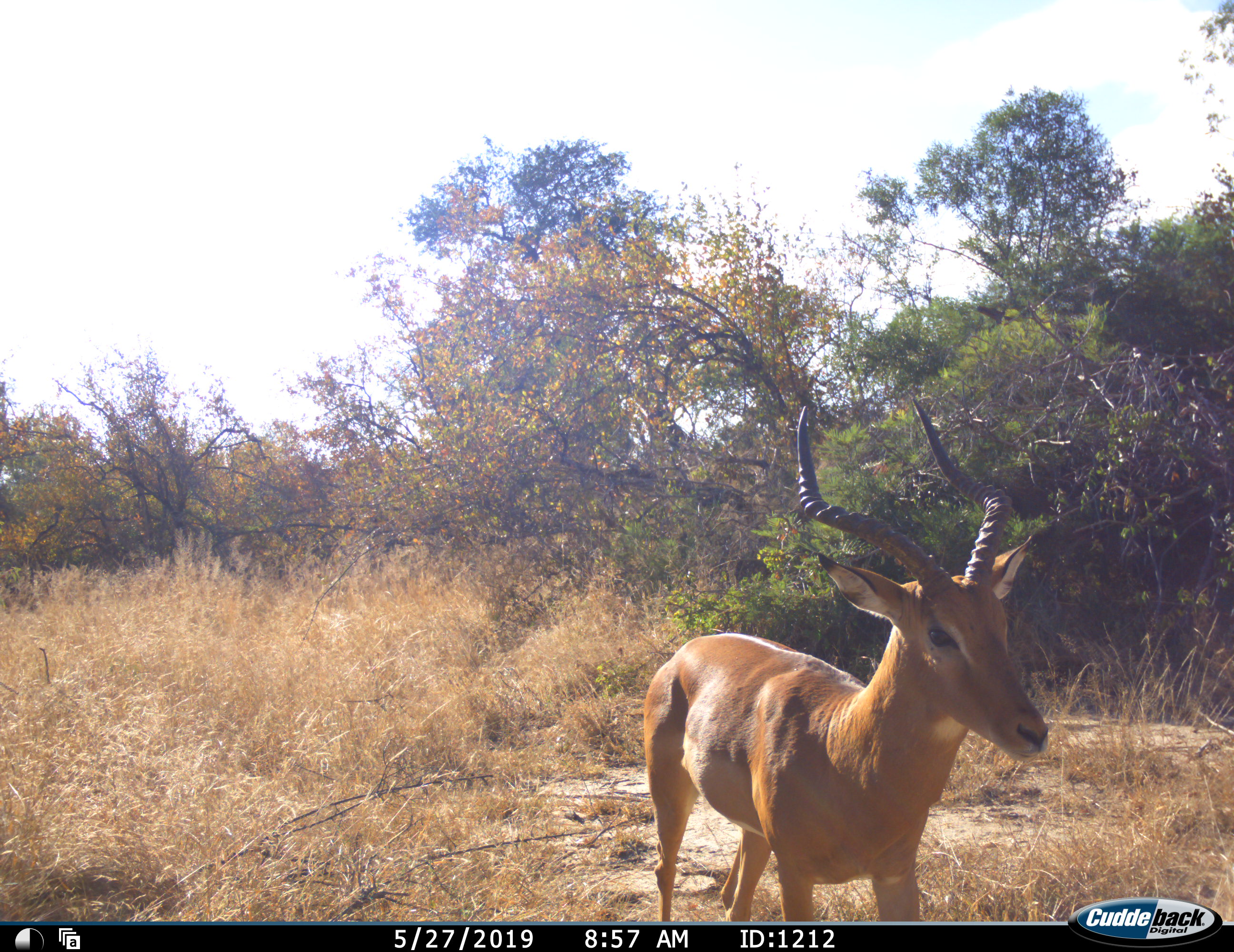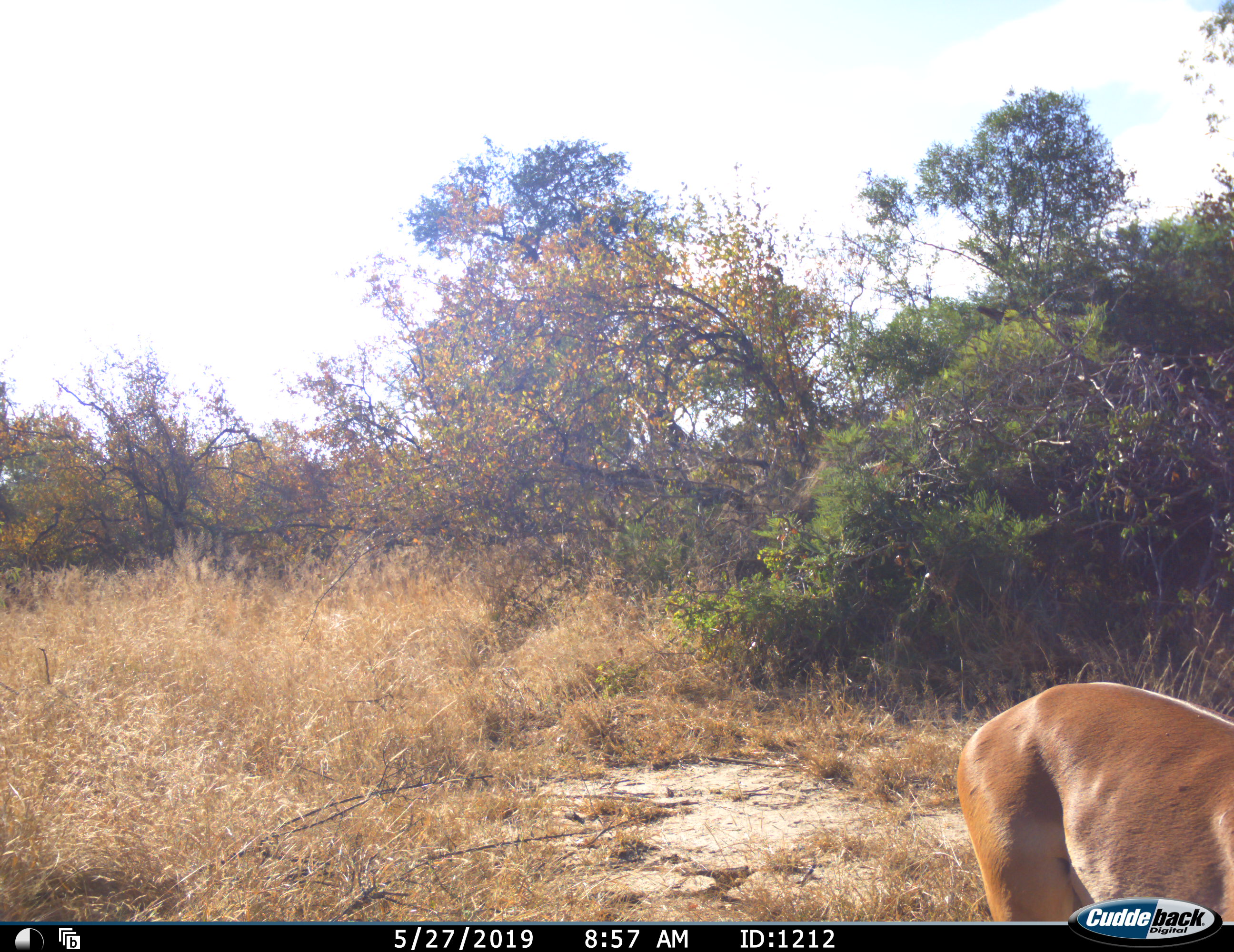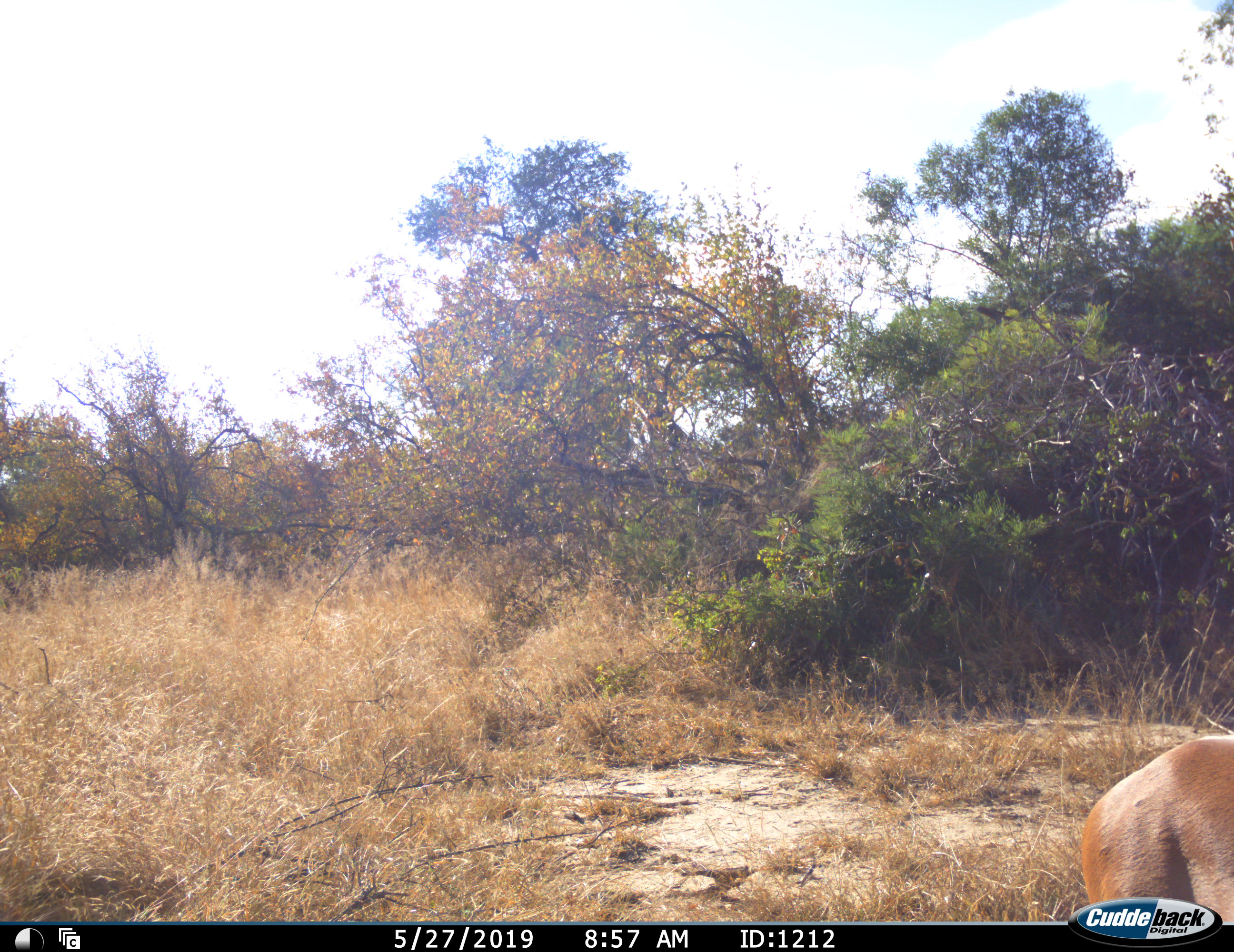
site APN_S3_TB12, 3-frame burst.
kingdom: Animalia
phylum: Chordata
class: Mammalia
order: Artiodactyla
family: Bovidae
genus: Aepyceros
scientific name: Aepyceros melampus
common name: impala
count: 1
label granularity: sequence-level